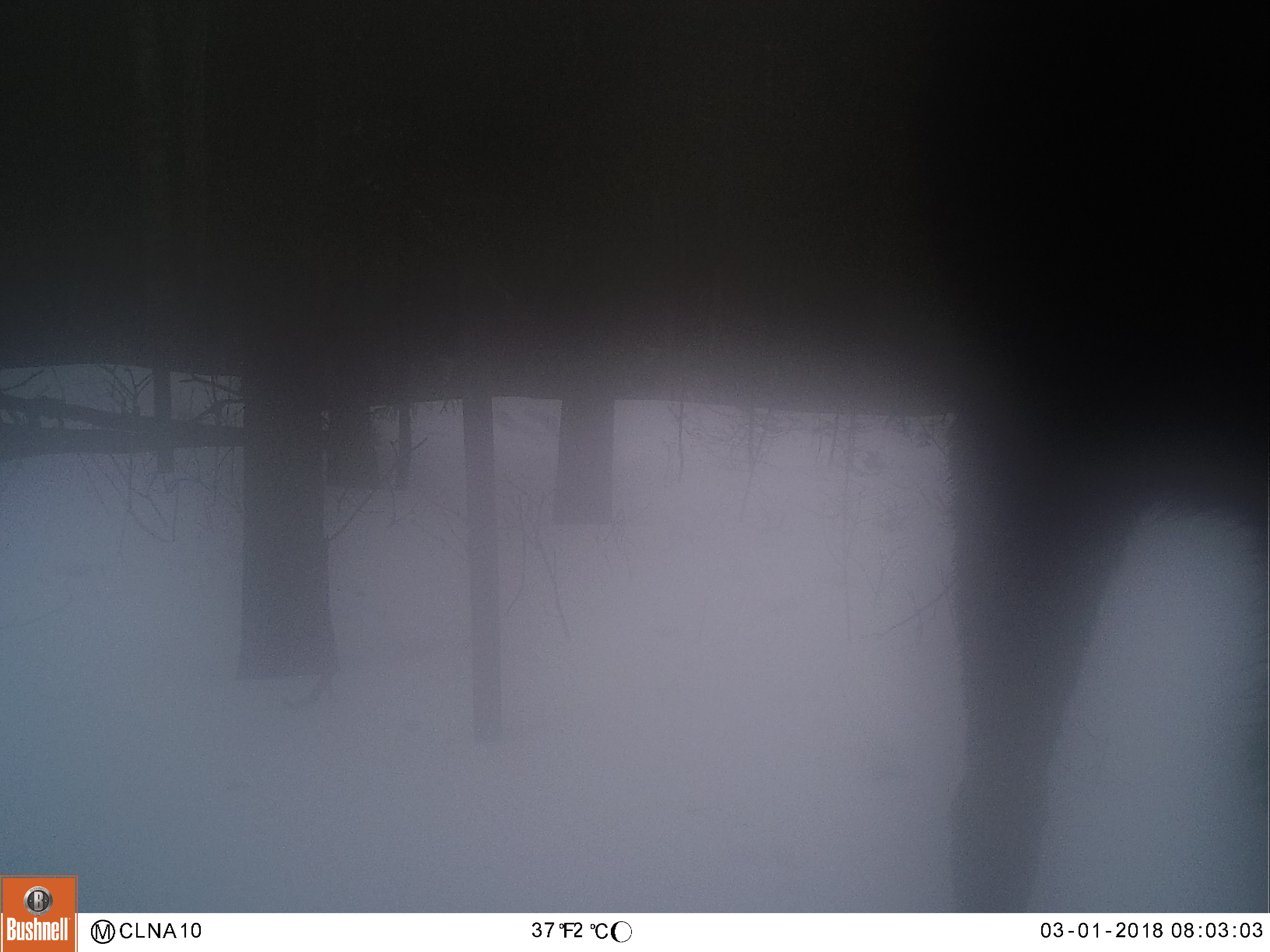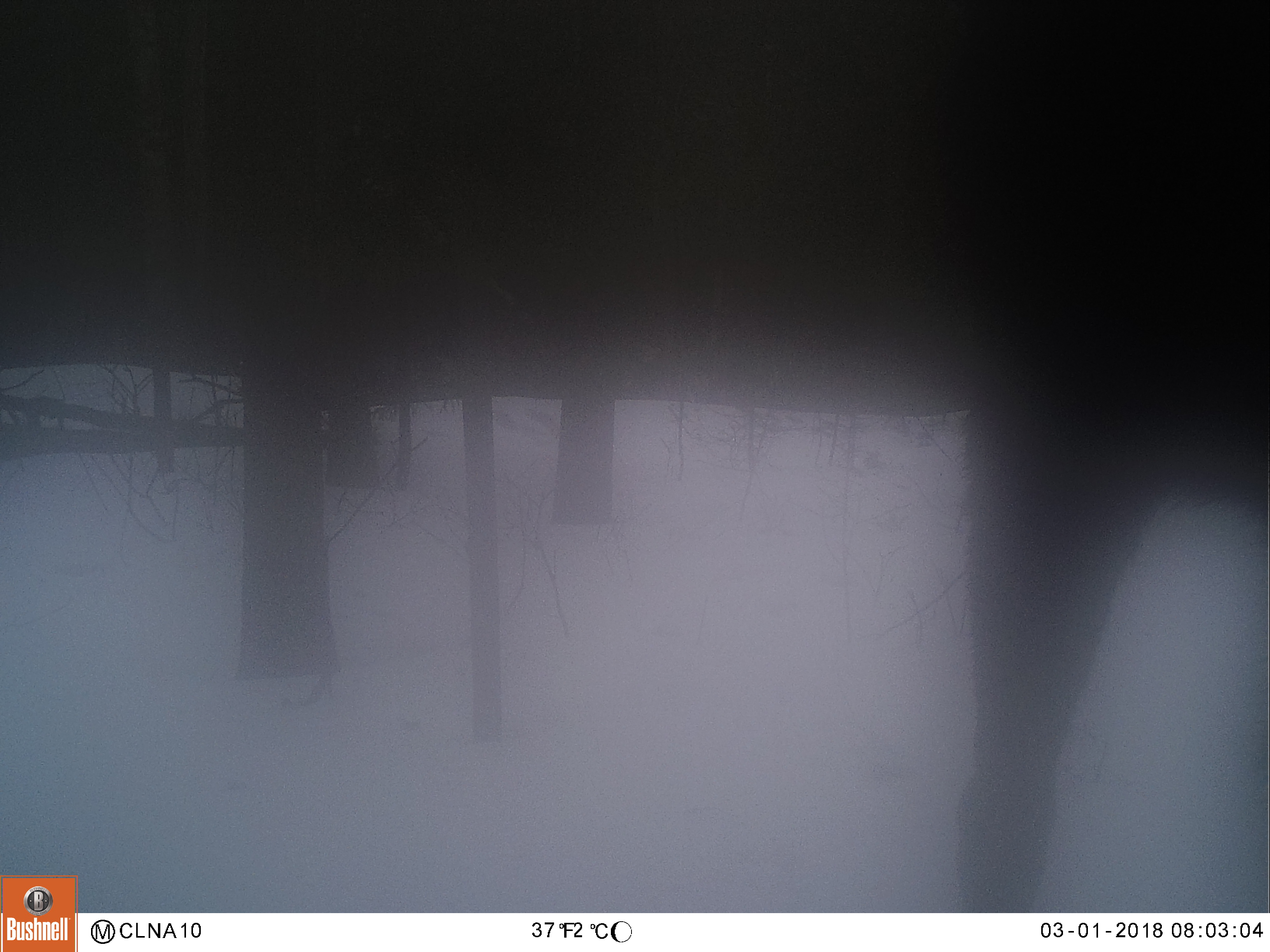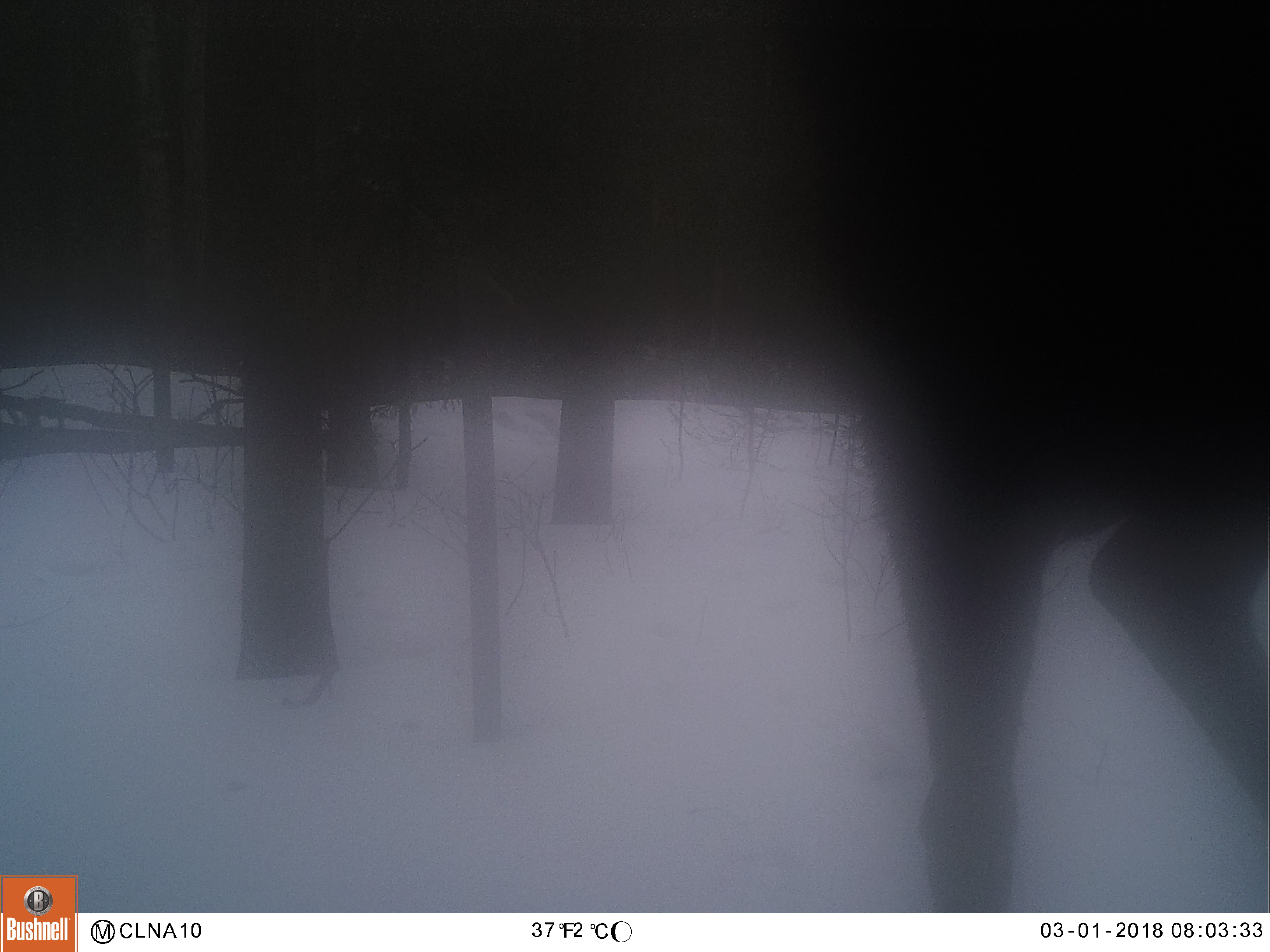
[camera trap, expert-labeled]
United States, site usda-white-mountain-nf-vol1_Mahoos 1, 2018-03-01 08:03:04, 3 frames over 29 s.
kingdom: Animalia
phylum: Chordata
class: Mammalia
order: Artiodactyla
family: Cervidae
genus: Alces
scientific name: Alces alces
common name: moose